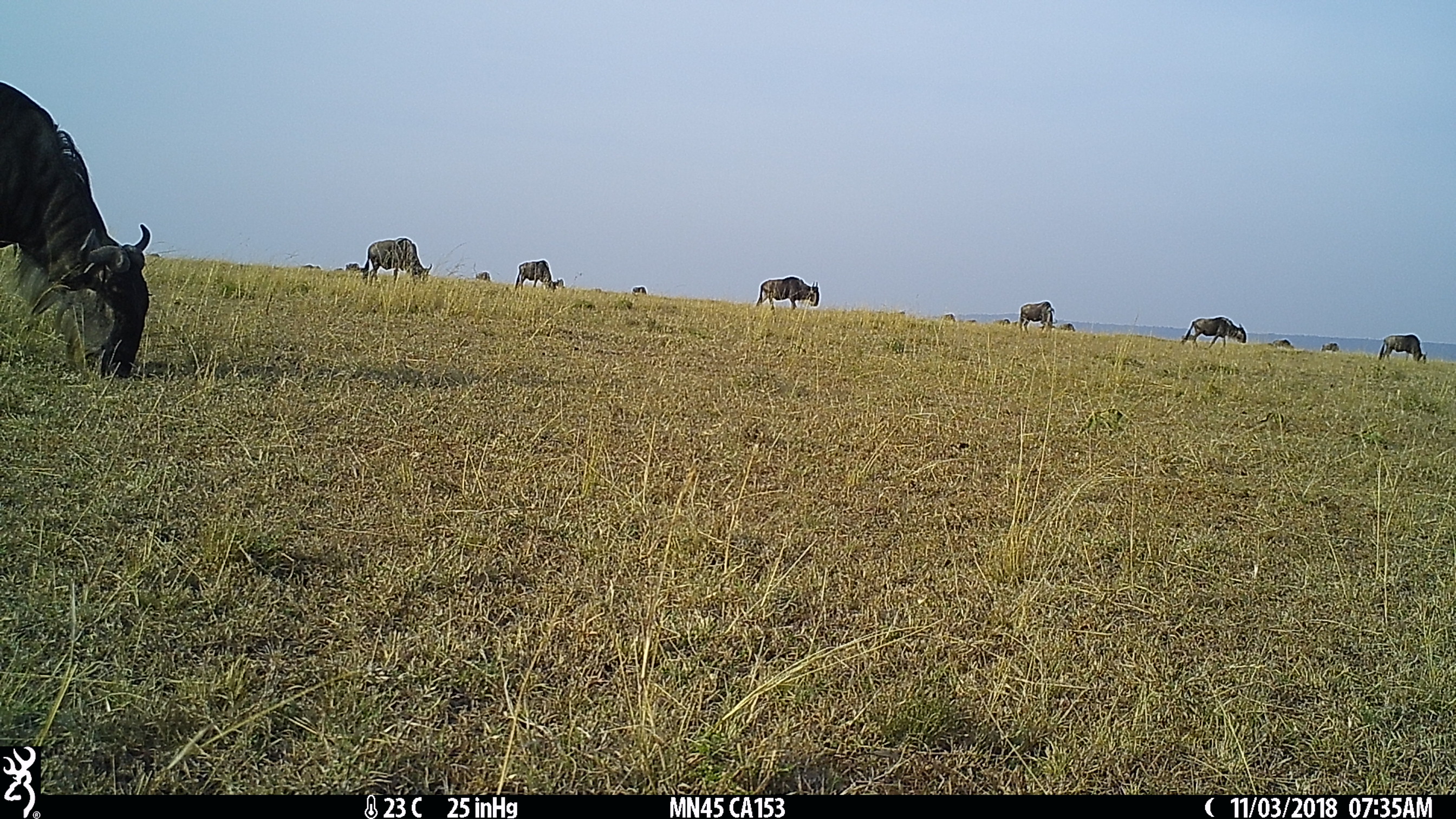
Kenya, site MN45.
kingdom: Animalia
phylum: Chordata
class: Mammalia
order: Artiodactyla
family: Bovidae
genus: Connochaetes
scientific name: Connochaetes taurinus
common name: blue wildebeest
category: wildebeest